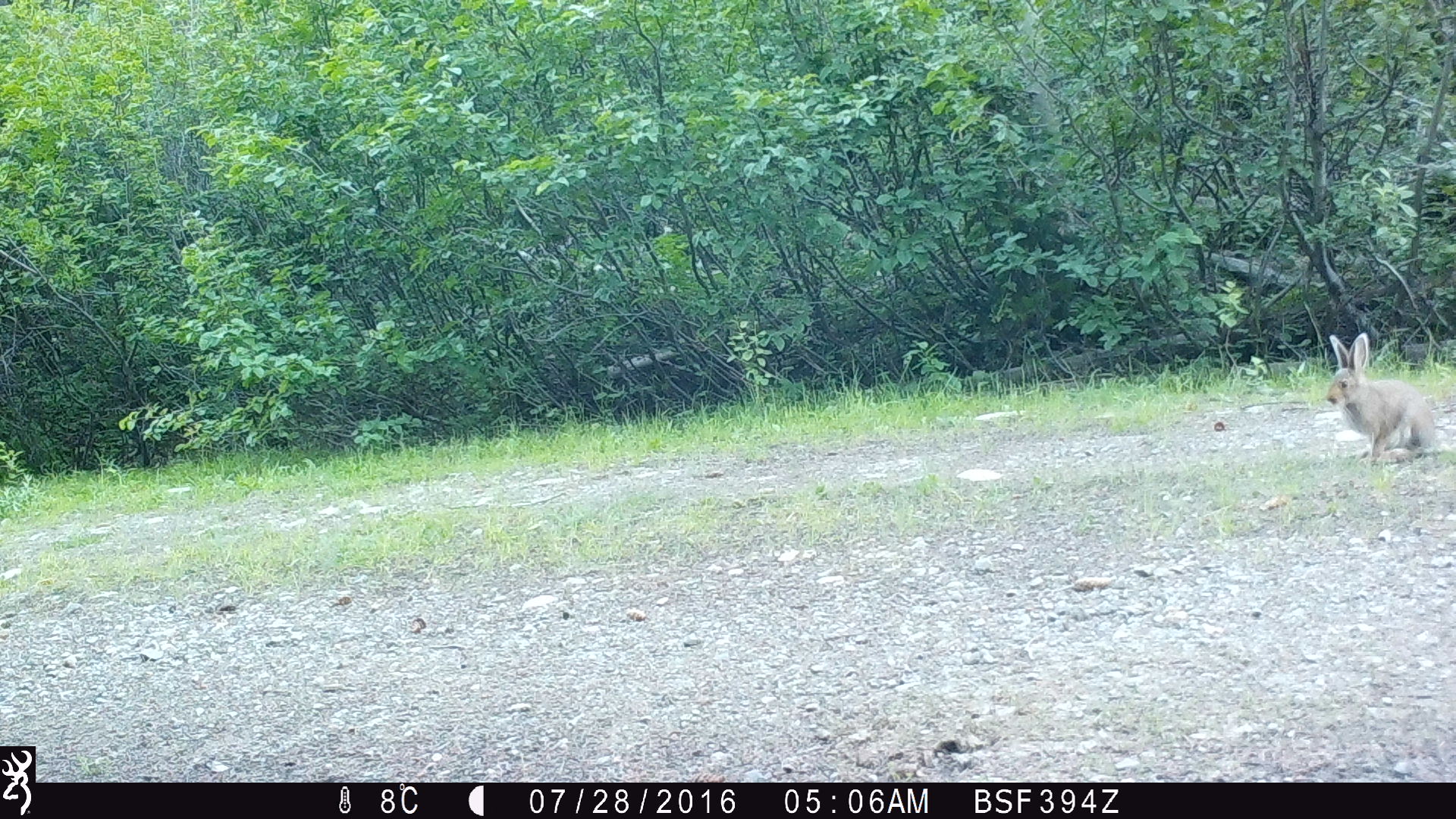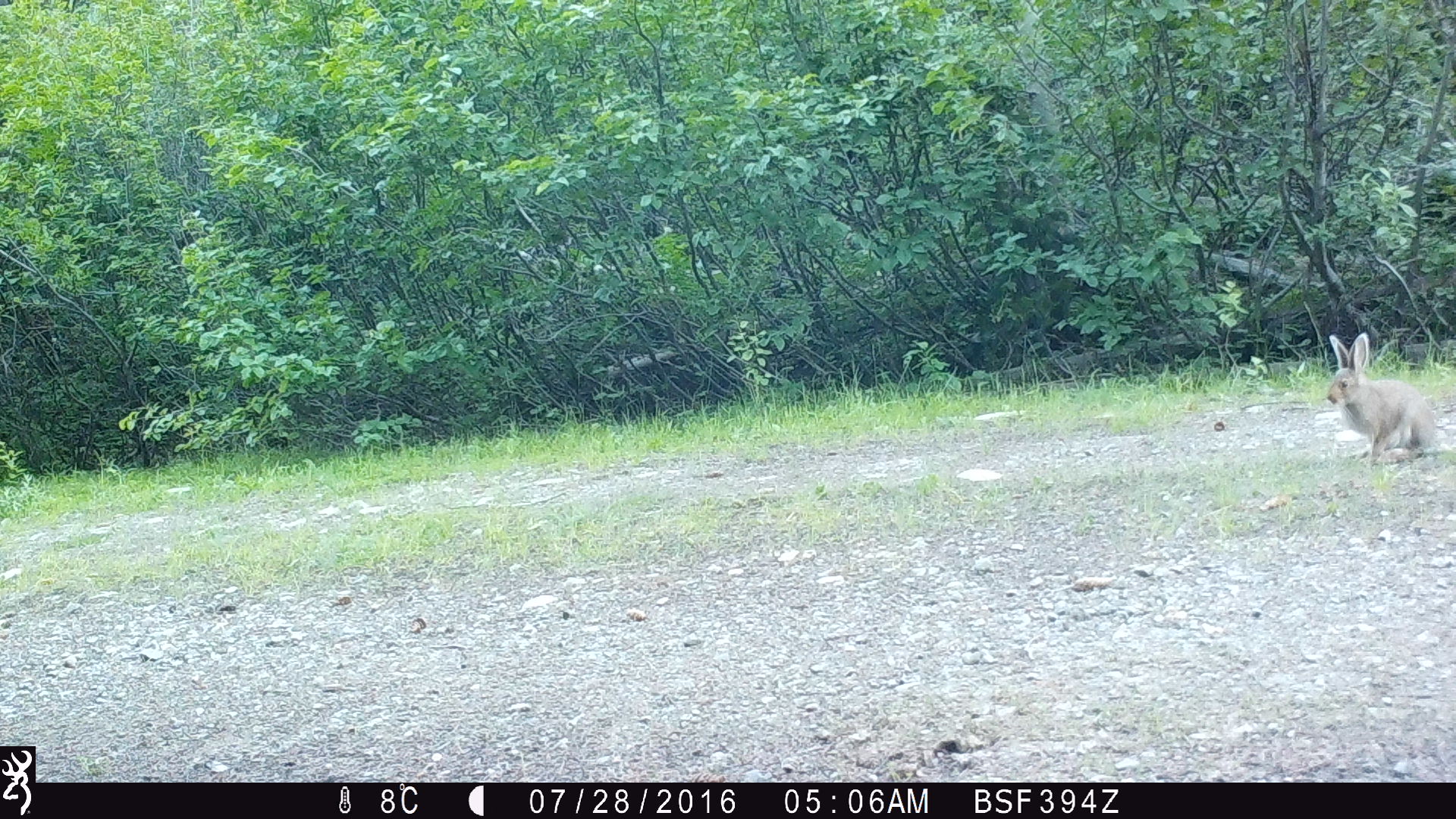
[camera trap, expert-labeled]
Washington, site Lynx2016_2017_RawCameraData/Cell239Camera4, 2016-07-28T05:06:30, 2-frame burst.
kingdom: Animalia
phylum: Chordata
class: Mammalia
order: Lagomorpha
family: Leporidae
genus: Lepus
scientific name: Lepus americanus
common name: snowshoe hare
Lepus americanus (snowshoe hare). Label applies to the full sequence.